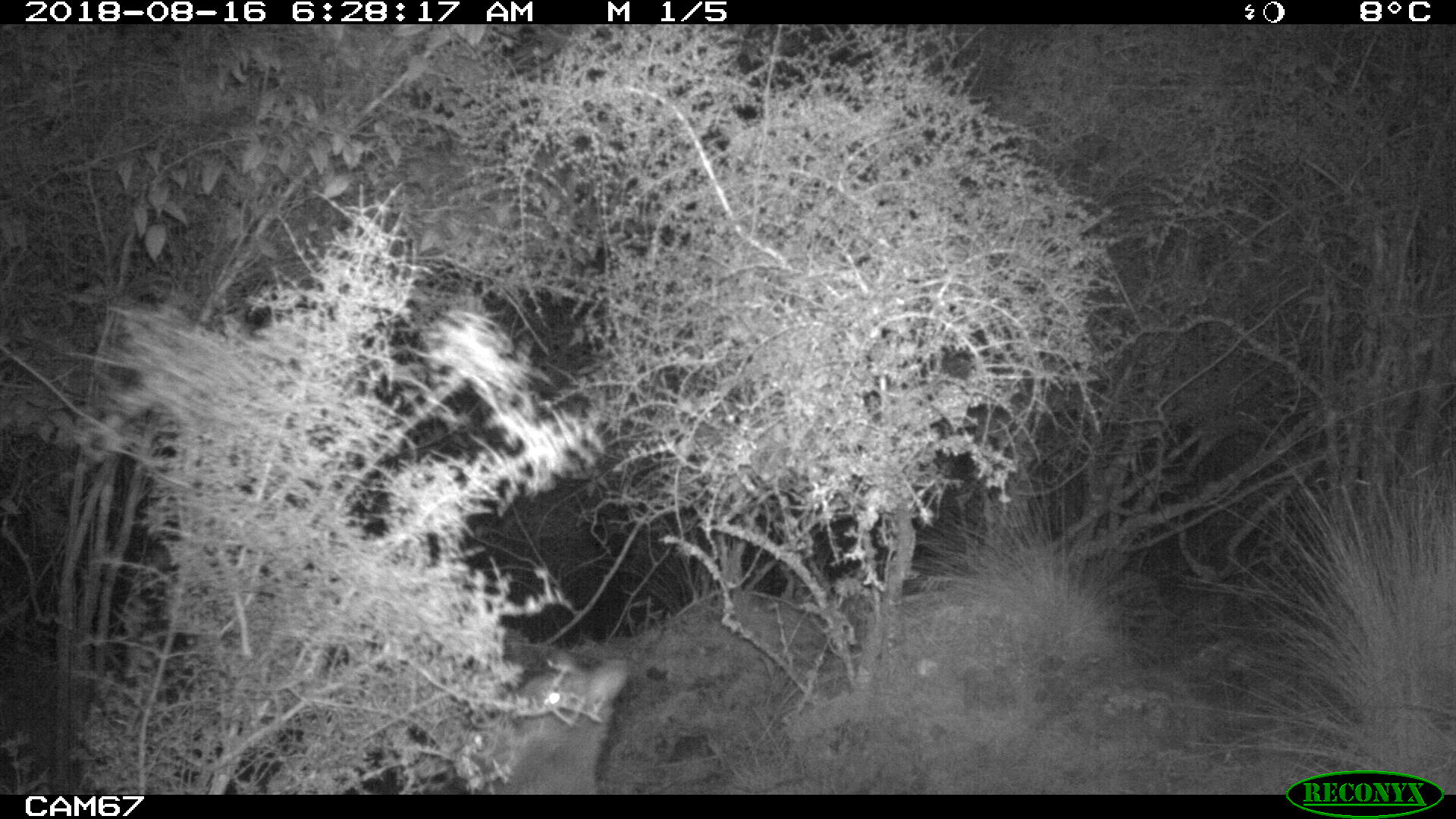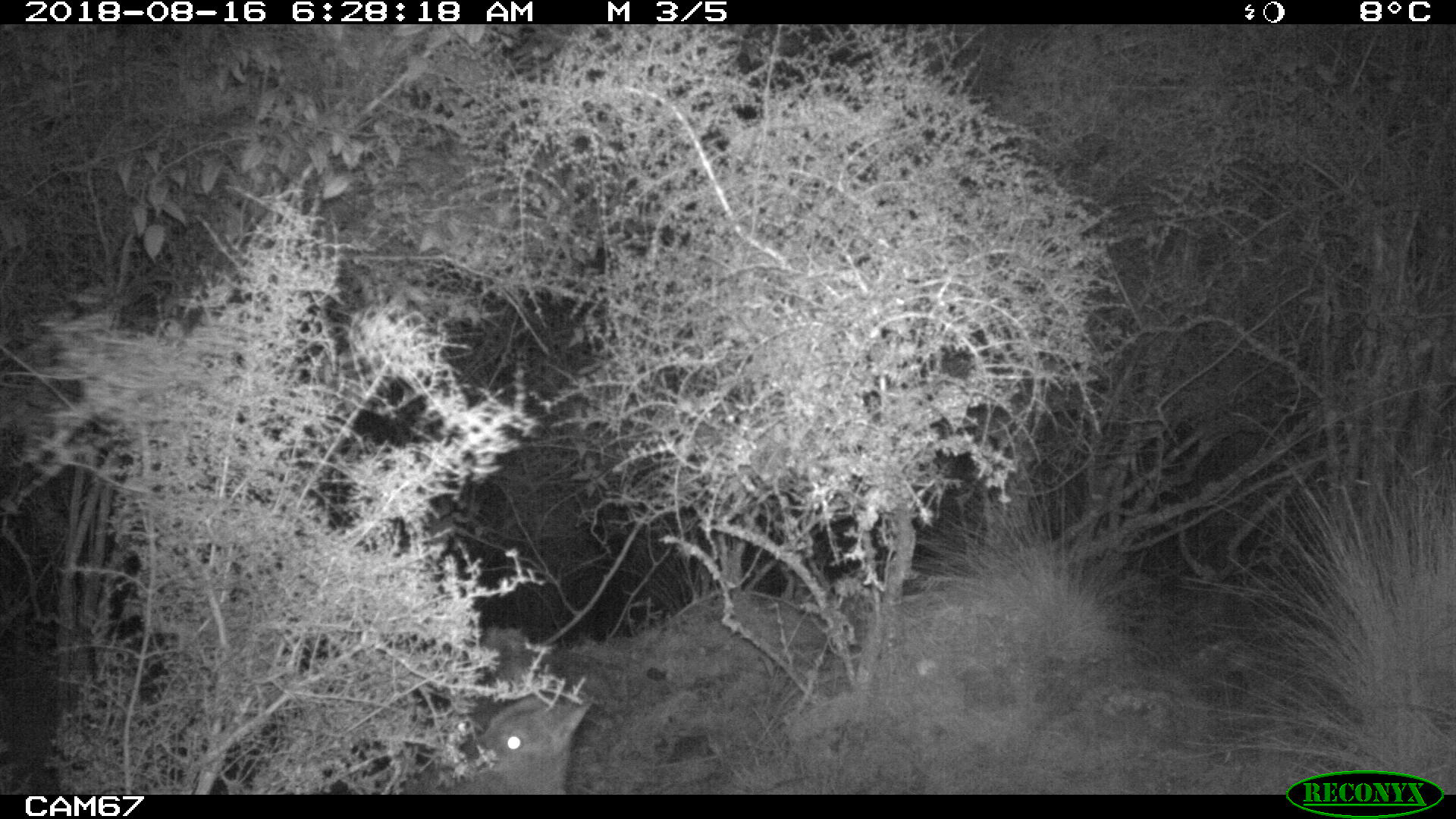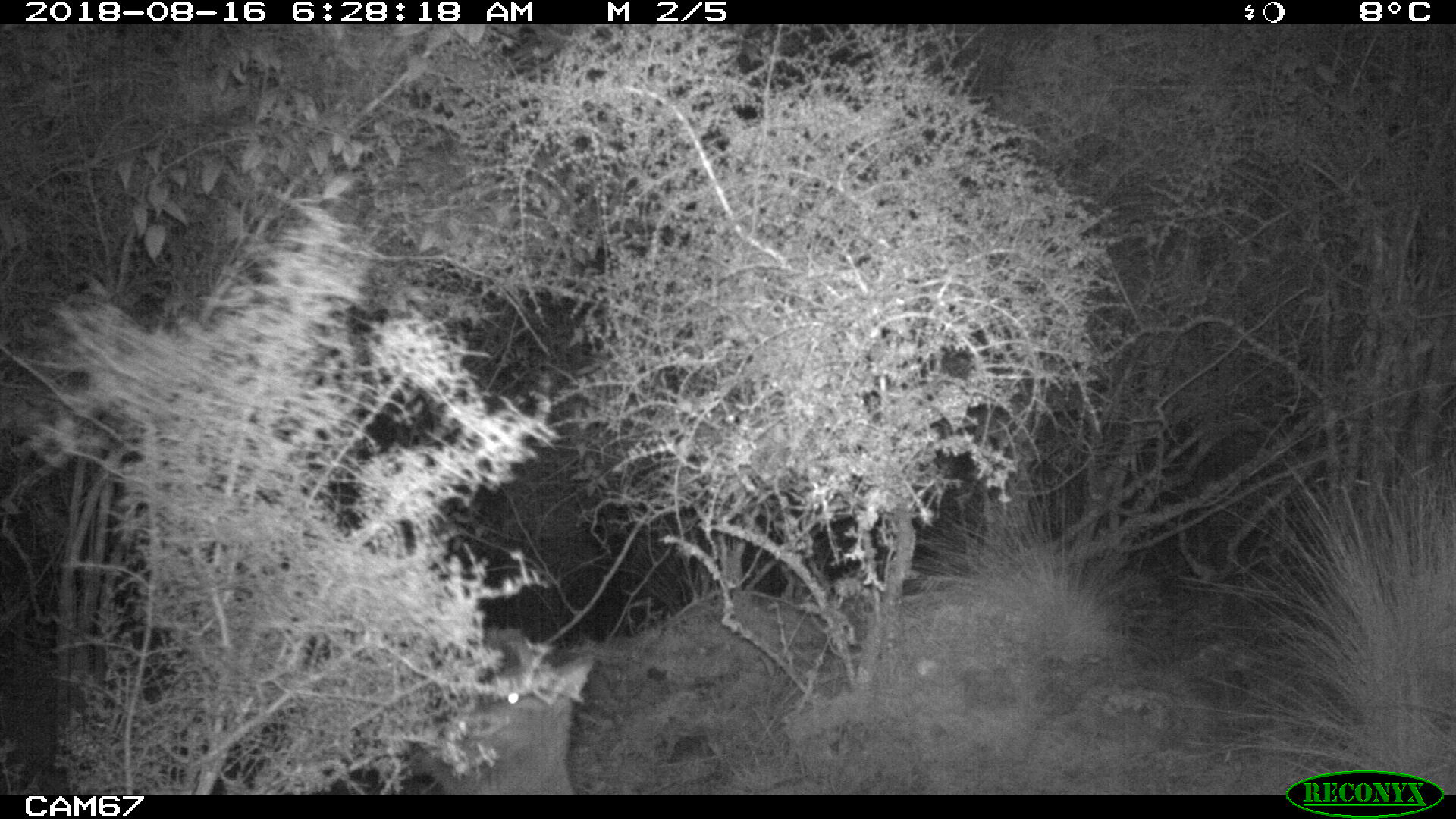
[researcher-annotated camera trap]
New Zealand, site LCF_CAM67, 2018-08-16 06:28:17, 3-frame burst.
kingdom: Animalia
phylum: Chordata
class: Mammalia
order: Diprotodontia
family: Macropodidae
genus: Notamacropus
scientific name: Notamacropus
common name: wallaby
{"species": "wallaby (Notamacropus)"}